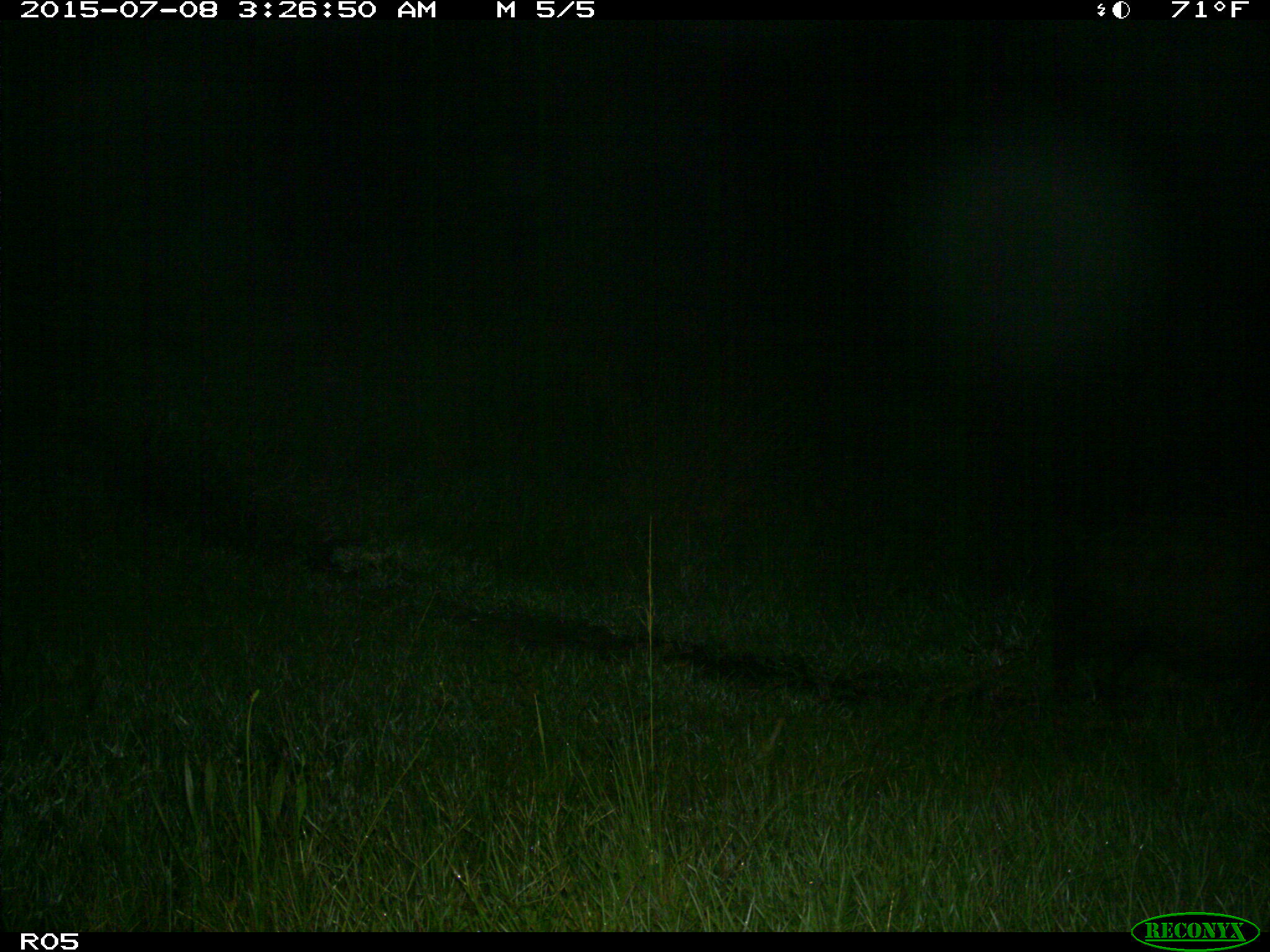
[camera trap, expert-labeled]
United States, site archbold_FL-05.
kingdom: Animalia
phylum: Chordata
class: Mammalia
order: Artiodactyla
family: Suidae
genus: Sus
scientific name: Sus scrofa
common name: wild boar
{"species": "Sus scrofa (wild boar)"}